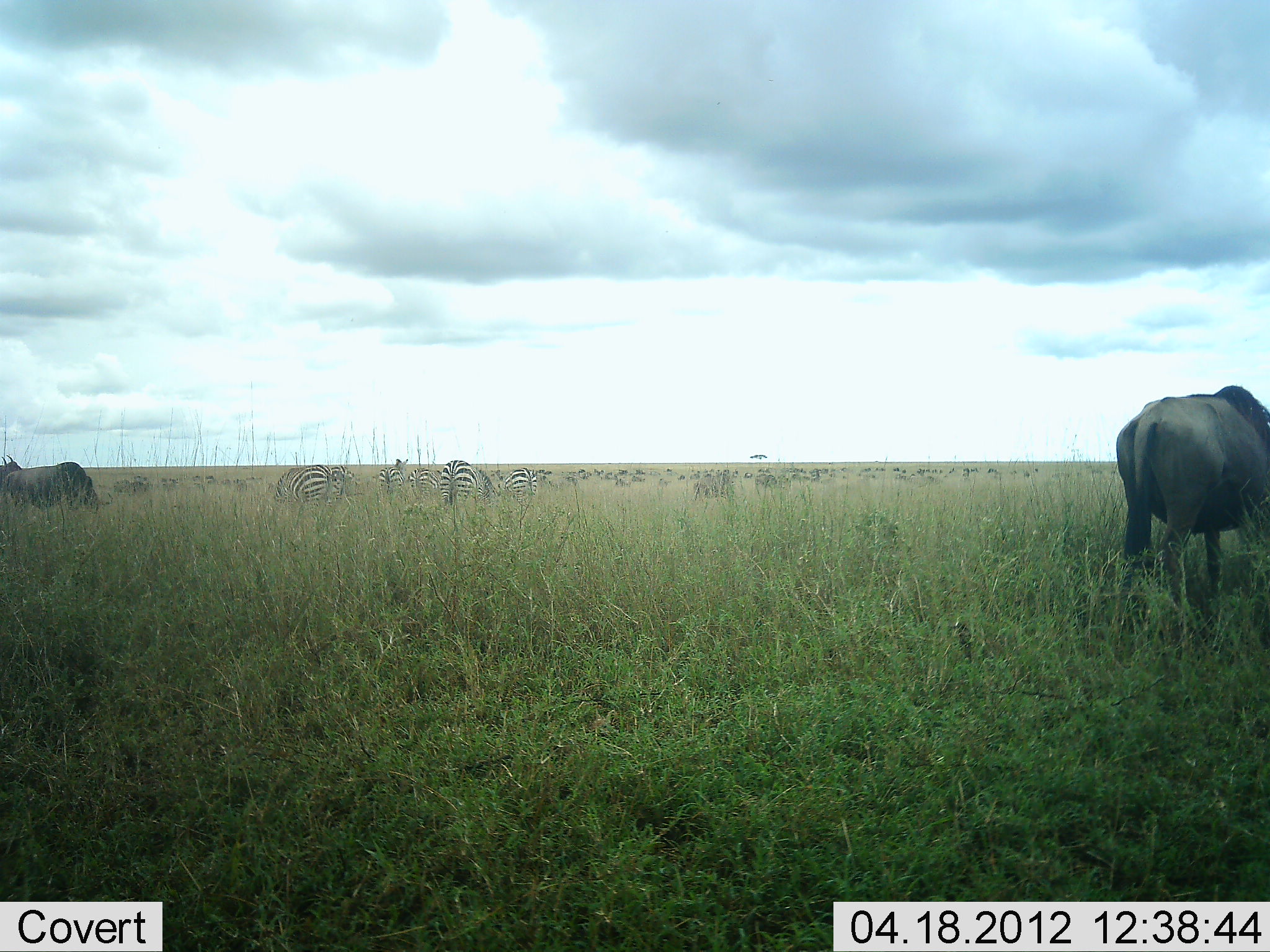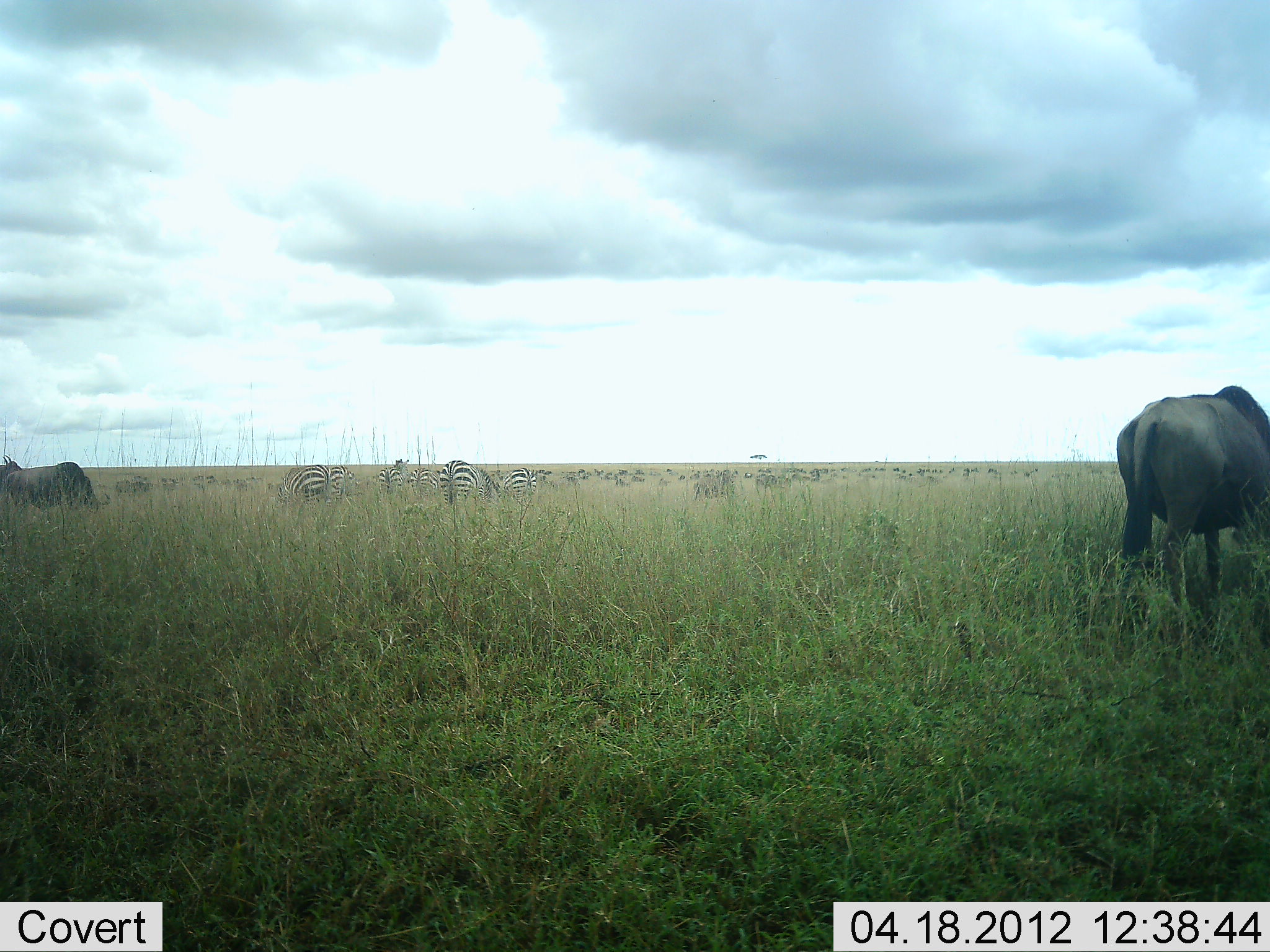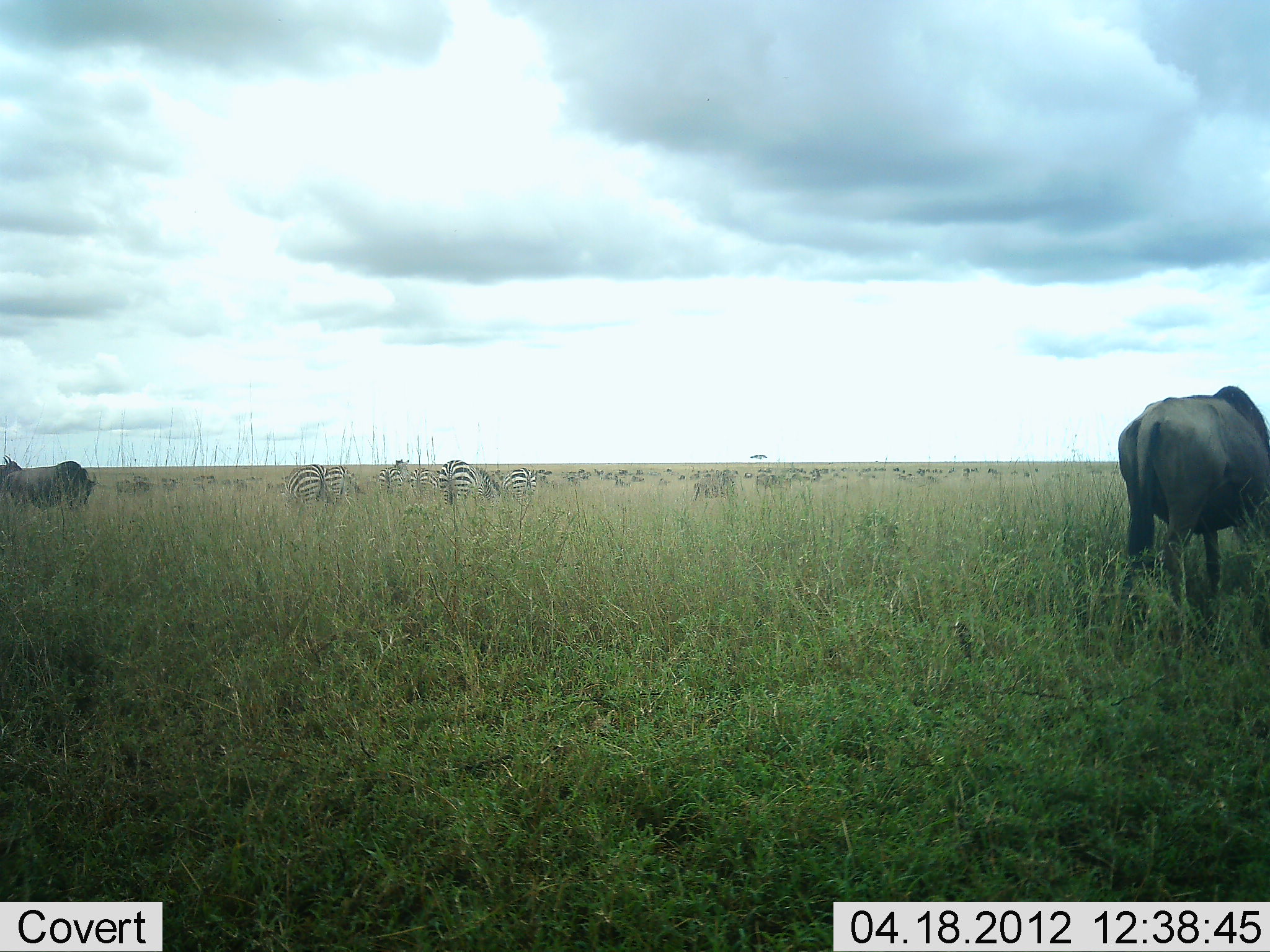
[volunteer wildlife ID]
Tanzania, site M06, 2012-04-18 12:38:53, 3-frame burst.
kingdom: Animalia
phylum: Chordata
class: Mammalia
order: Artiodactyla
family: Bovidae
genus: Connochaetes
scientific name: Connochaetes taurinus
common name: blue wildebeest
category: wildebeest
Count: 4.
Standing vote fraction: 41%.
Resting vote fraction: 5%.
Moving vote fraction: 23%.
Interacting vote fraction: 0%.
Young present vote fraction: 0%.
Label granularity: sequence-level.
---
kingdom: Animalia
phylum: Chordata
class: Mammalia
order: Perissodactyla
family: Equidae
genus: Equus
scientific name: Equus quagga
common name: plains zebra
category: zebra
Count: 7.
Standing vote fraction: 33%.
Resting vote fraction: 0%.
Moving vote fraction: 14%.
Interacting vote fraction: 0%.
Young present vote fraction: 0%.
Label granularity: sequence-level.